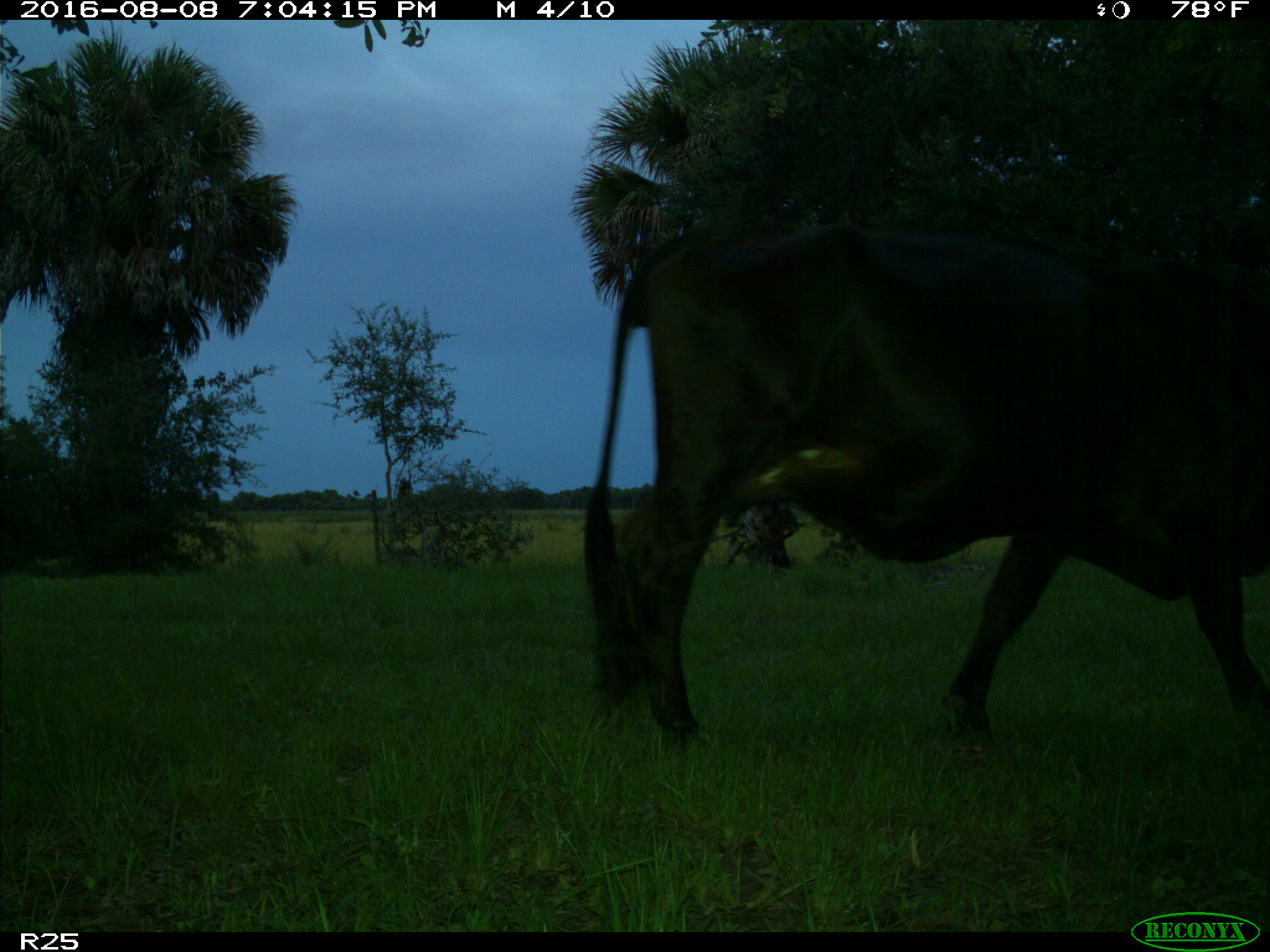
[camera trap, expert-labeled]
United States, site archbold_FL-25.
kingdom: Animalia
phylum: Chordata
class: Mammalia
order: Artiodactyla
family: Bovidae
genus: Bos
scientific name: Bos taurus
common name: domestic cow